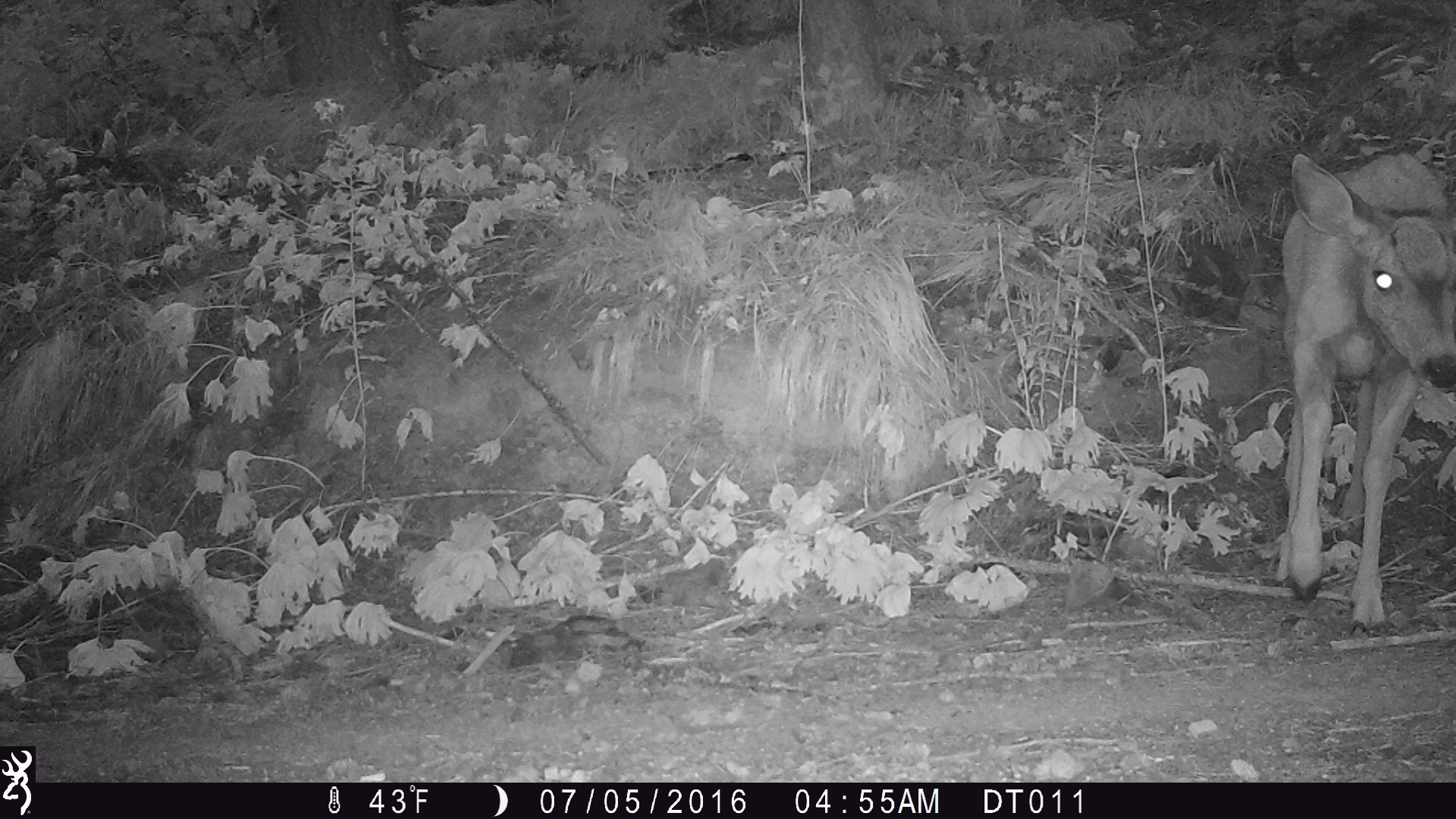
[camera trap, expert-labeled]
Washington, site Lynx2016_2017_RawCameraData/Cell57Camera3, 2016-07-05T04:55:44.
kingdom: Animalia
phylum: Chordata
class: Mammalia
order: Artiodactyla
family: Cervidae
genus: Odocoileus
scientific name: Odocoileus hemionus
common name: mule deer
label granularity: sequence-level